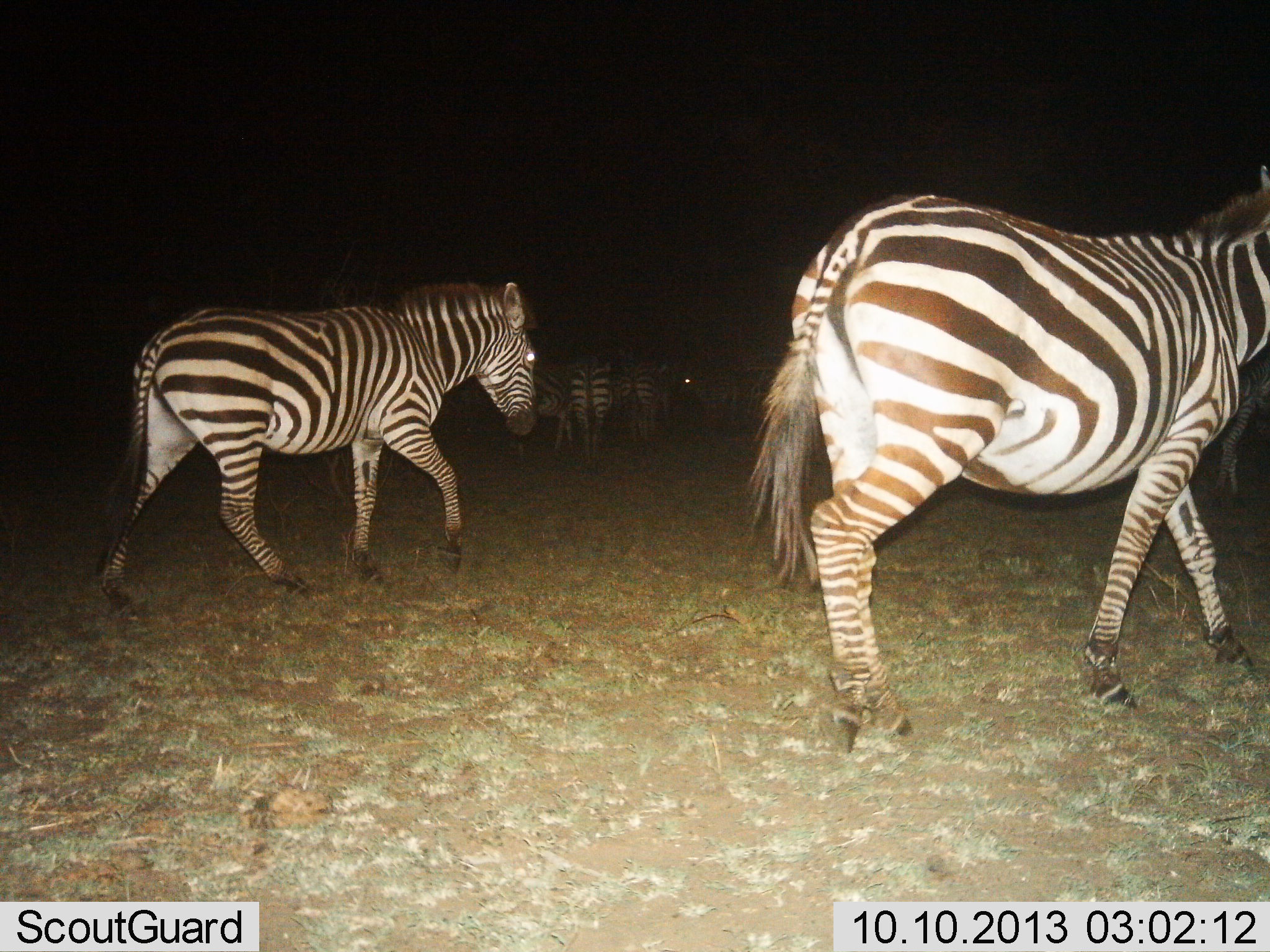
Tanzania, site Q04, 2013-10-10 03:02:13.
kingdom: Animalia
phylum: Chordata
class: Mammalia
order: Perissodactyla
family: Equidae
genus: Equus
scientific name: Equus quagga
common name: plains zebra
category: zebra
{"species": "zebra (plains zebra) (Equus quagga)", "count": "6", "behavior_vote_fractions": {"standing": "34%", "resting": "0%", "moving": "90%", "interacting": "0%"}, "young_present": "0%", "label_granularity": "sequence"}